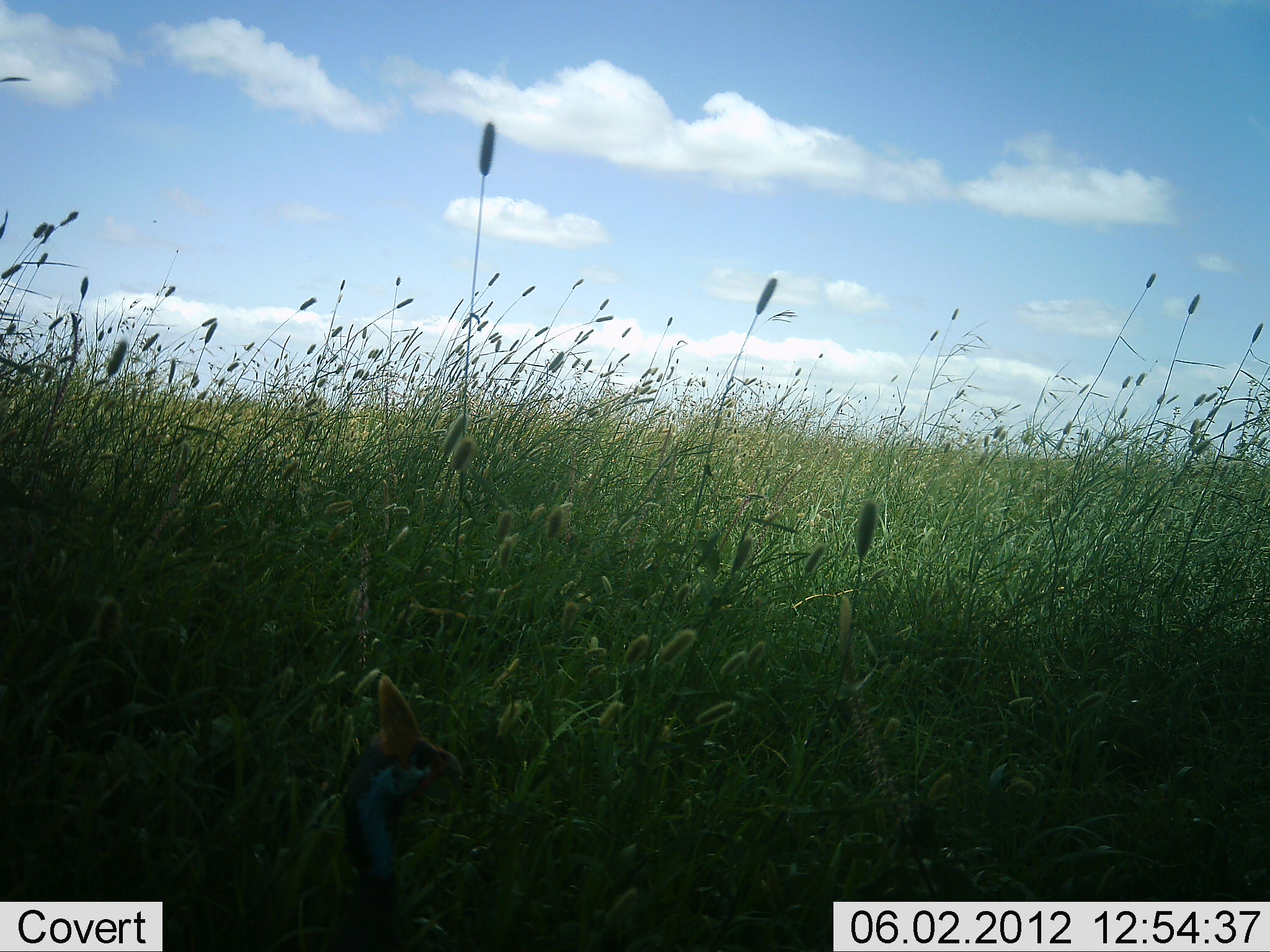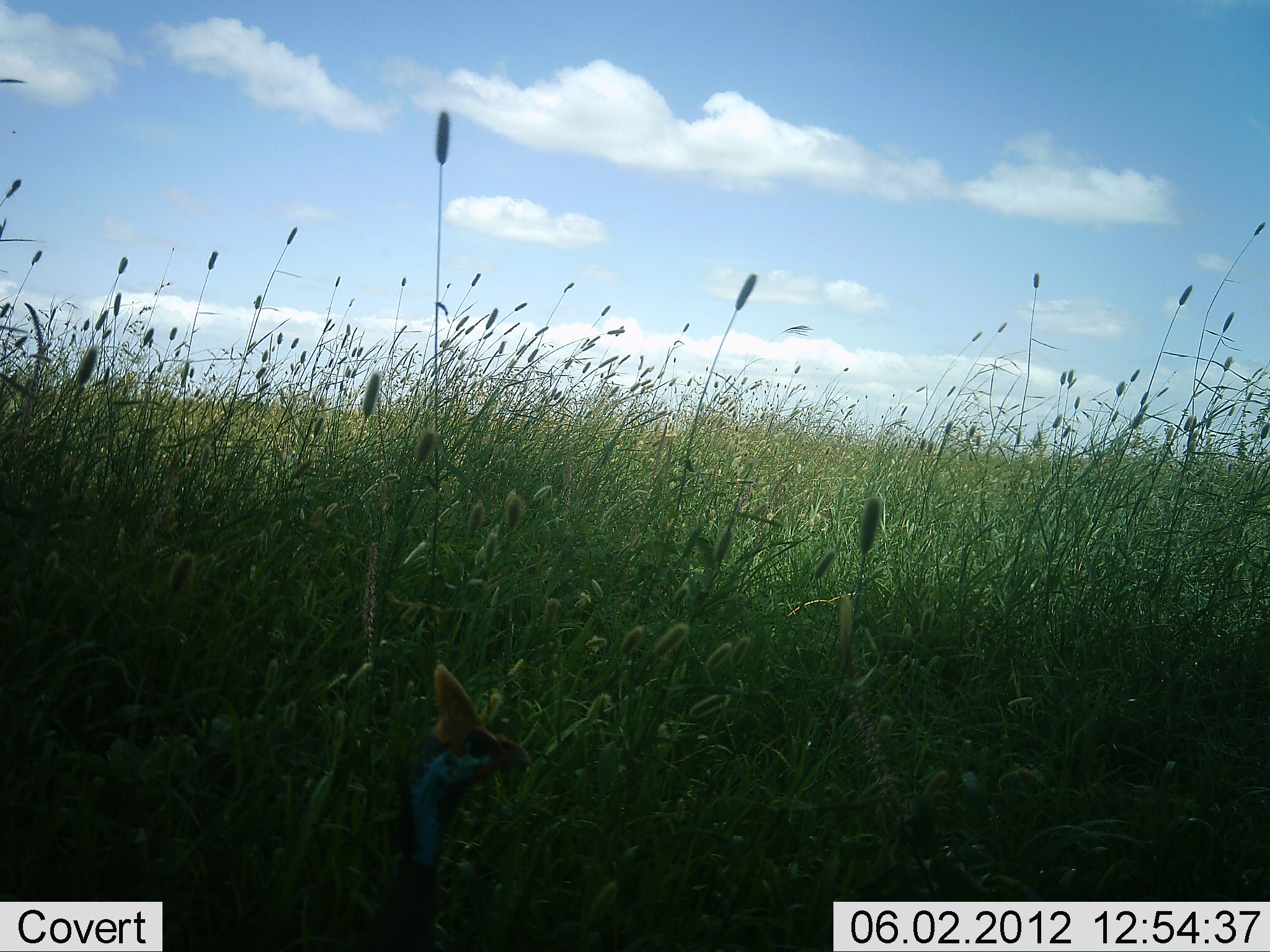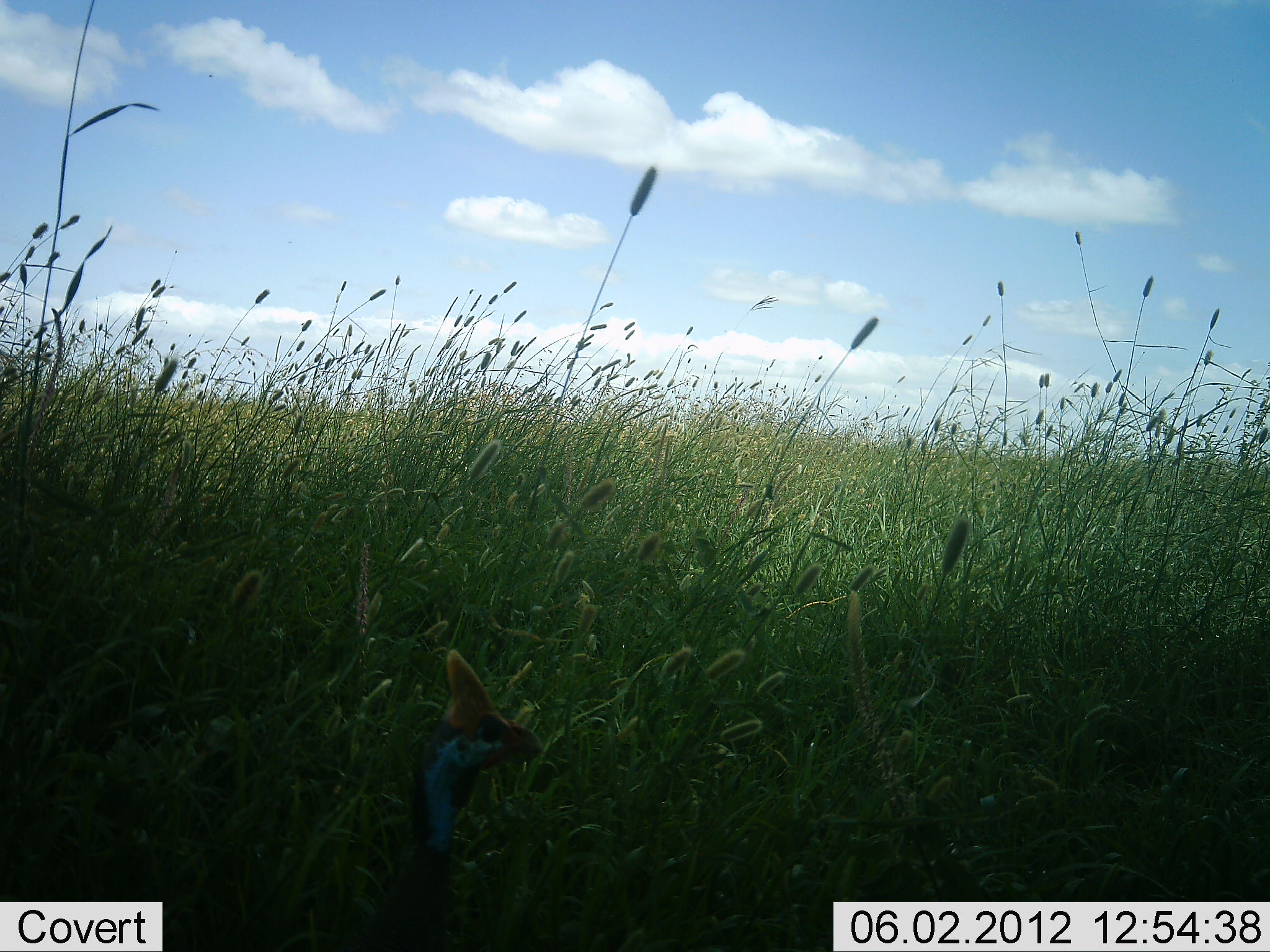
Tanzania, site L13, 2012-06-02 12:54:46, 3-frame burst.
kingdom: Animalia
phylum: Chordata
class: Aves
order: Galliformes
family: Numididae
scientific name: Numididae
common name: guinea fowl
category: guineafowl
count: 1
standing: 80%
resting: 0%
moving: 20%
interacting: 0%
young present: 0%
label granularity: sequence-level